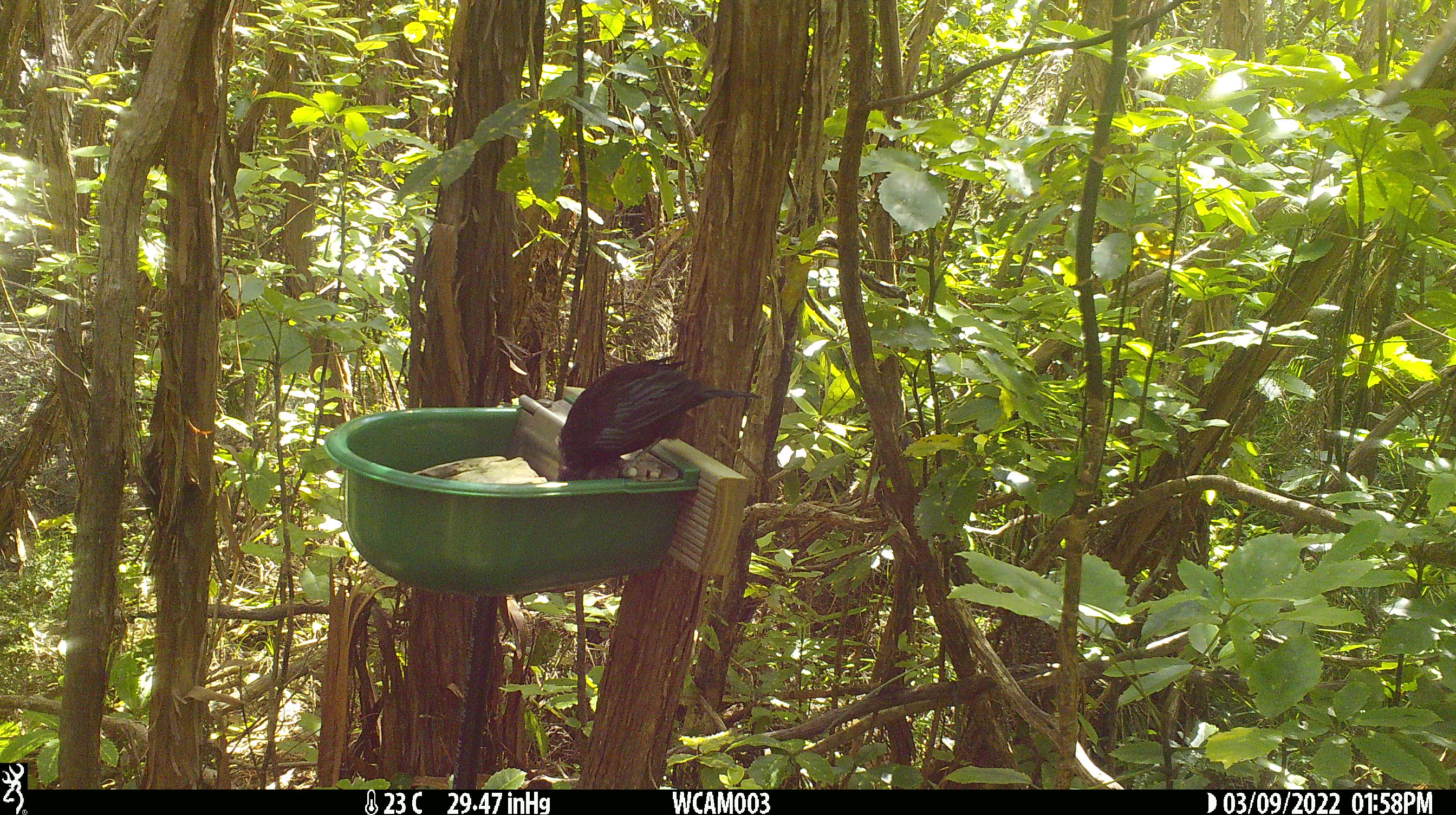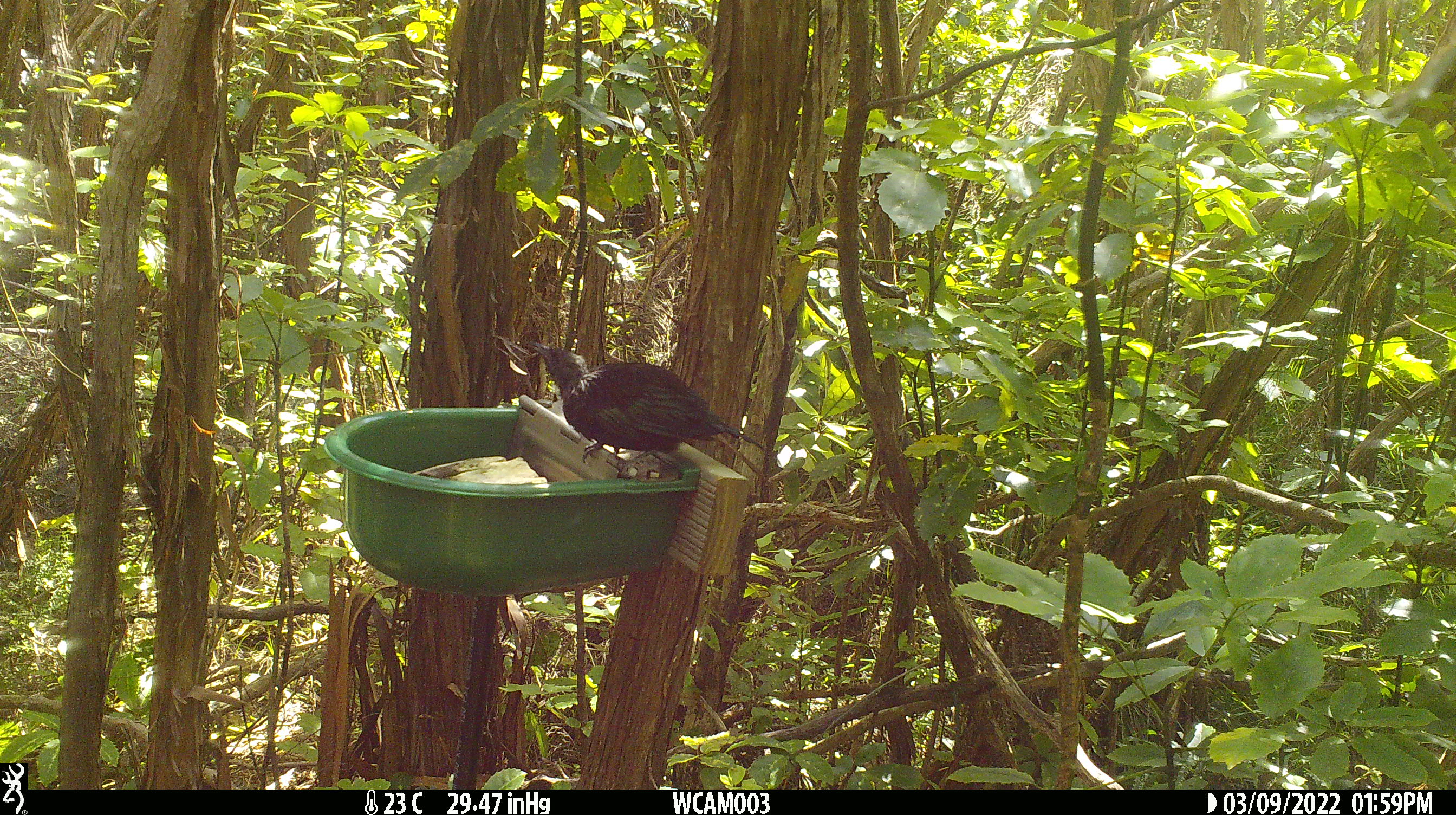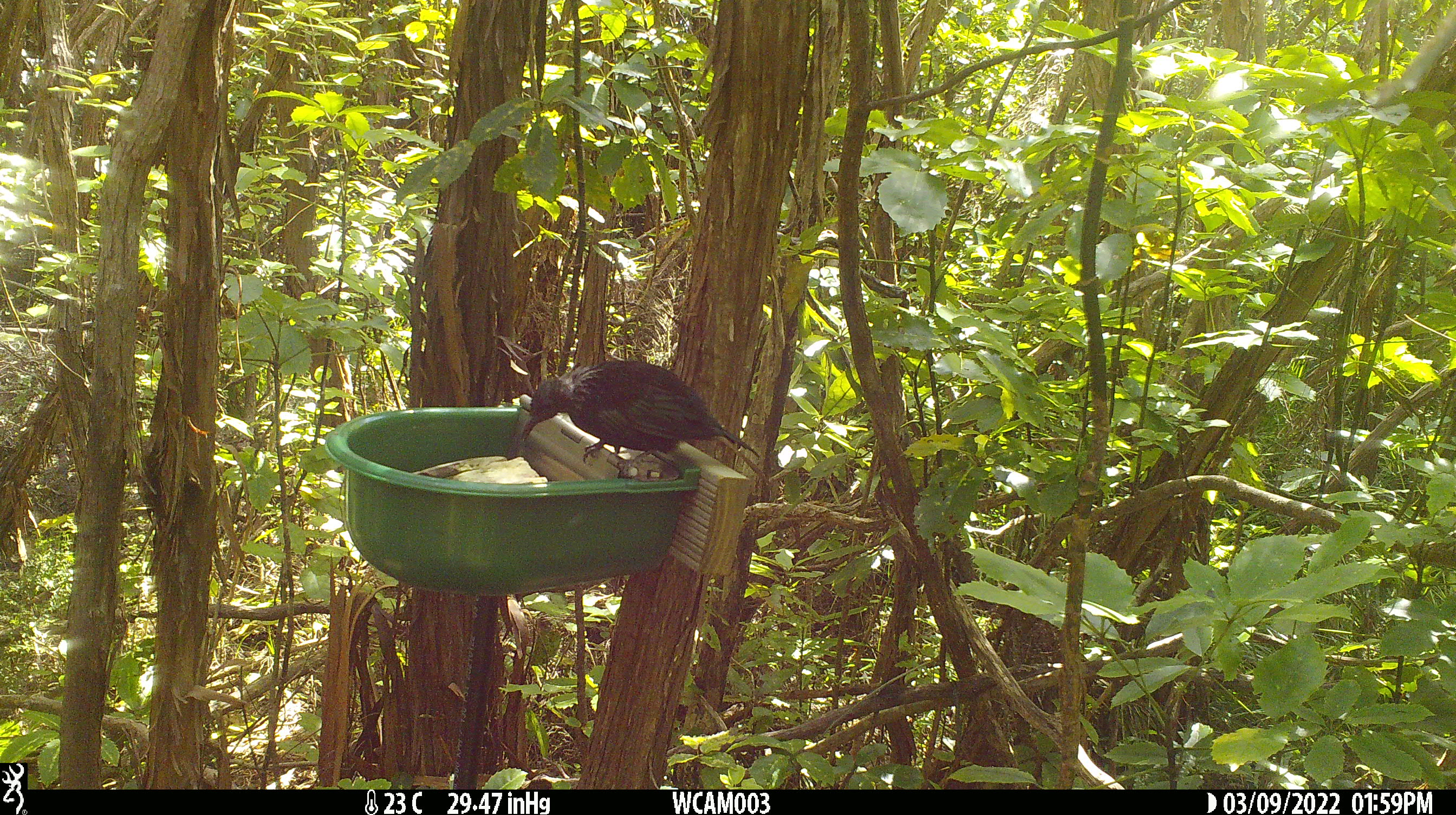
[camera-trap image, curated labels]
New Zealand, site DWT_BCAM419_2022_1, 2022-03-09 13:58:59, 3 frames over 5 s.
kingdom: Animalia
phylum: Chordata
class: Aves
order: Passeriformes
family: Meliphagidae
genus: Prosthemadera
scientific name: Prosthemadera novaeseelandiae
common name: tui